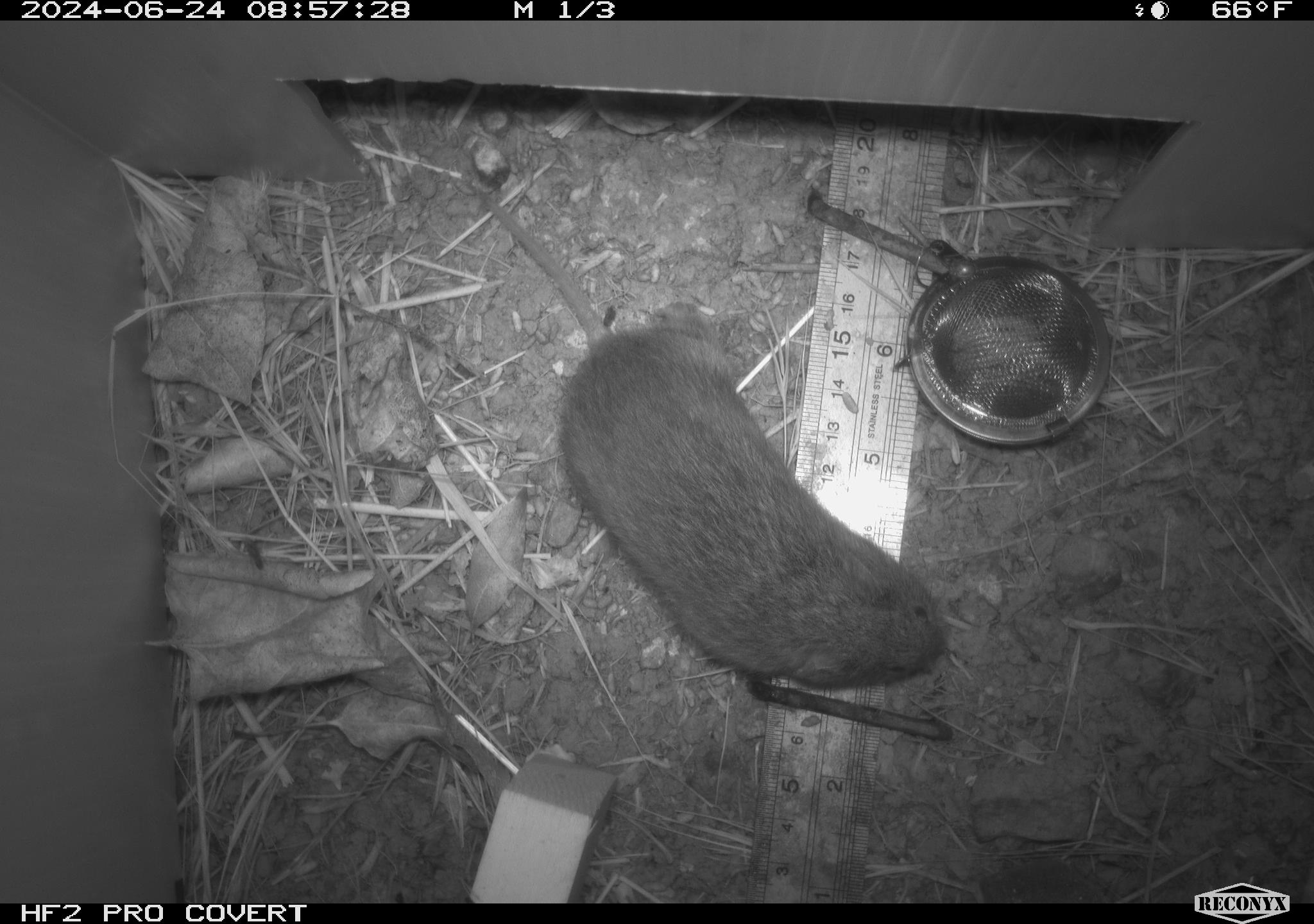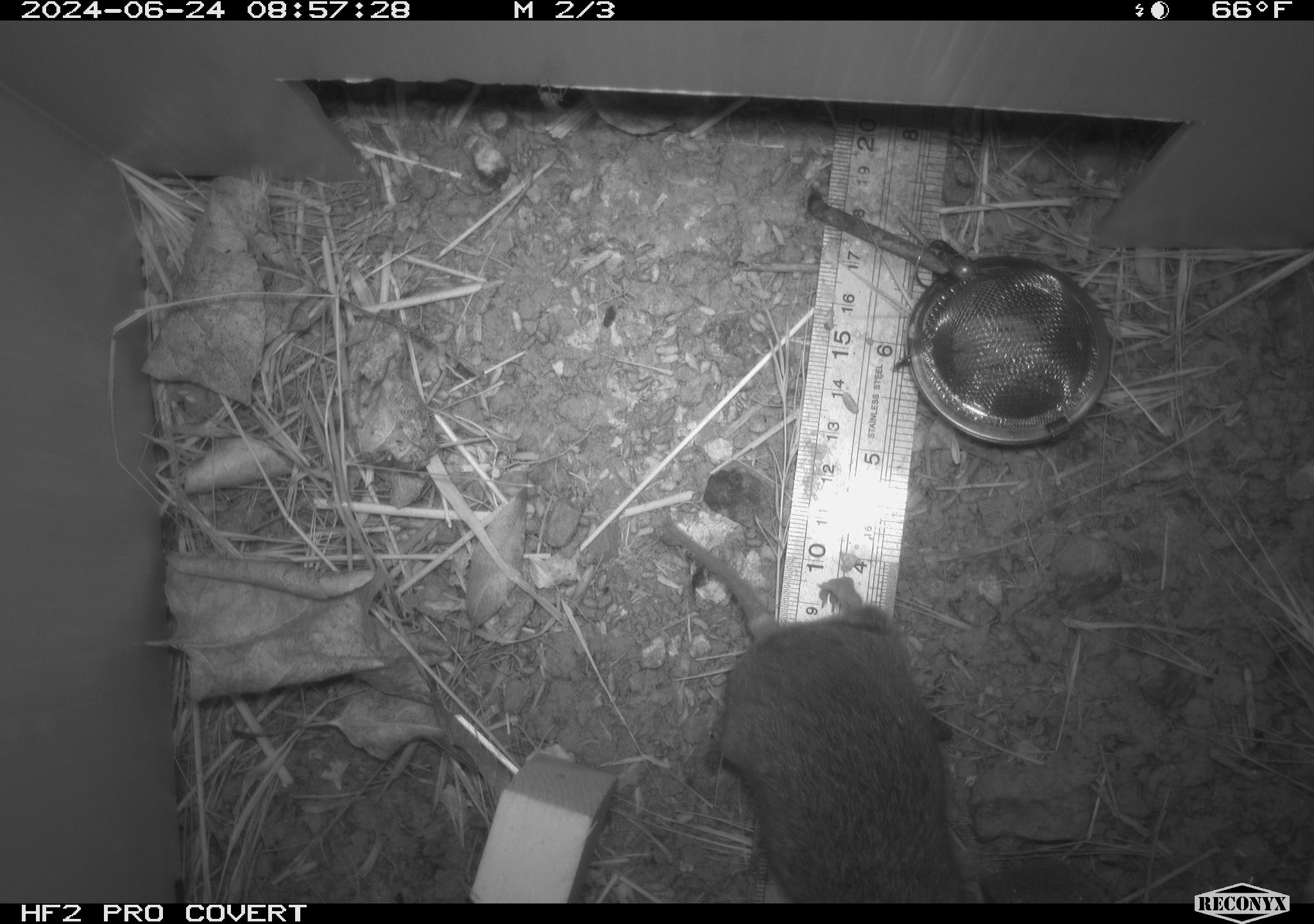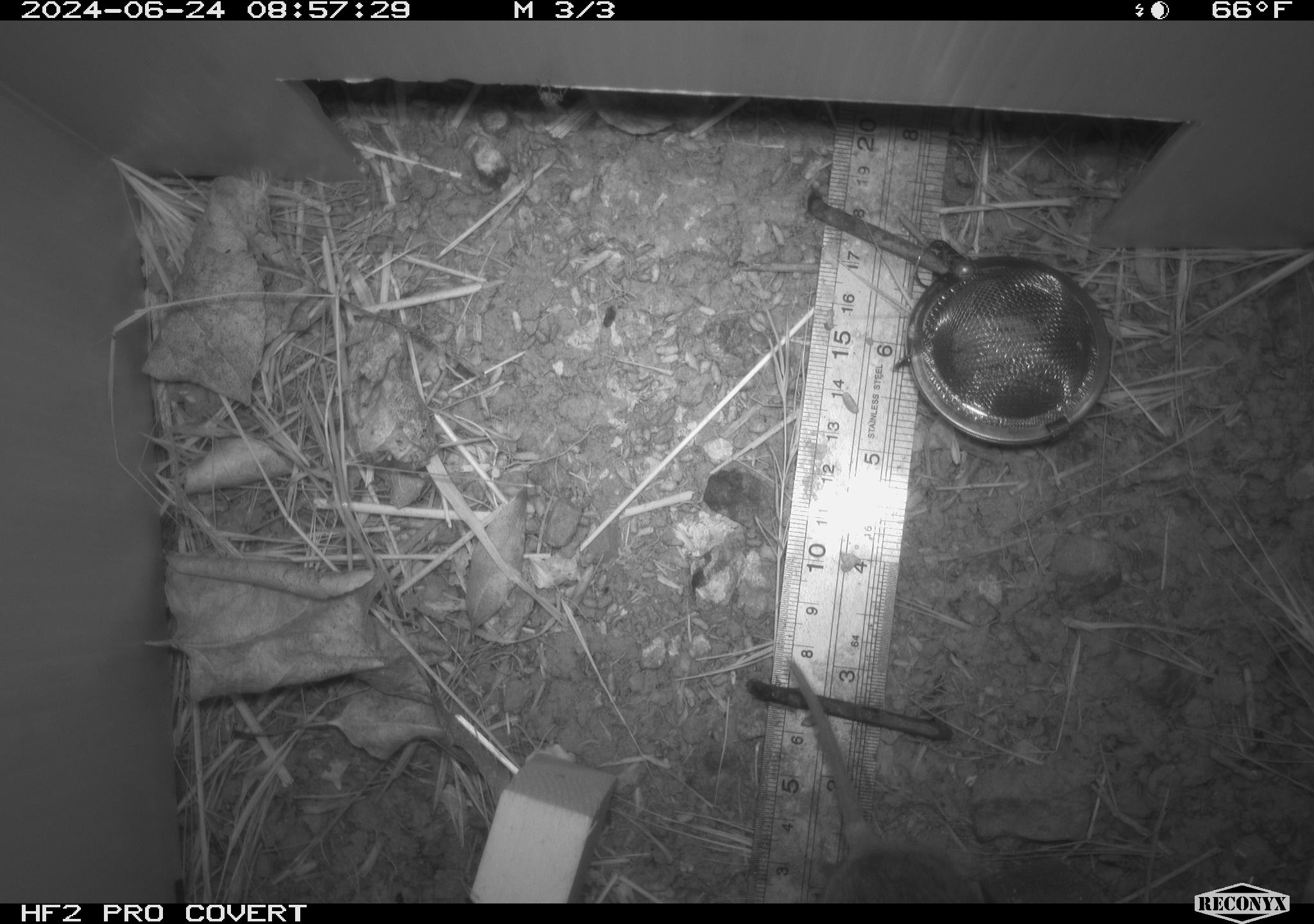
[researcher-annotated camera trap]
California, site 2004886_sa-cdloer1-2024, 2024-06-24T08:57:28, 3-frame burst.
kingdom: Animalia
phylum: Chordata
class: Mammalia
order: Rodentia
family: Cricetidae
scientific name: Arvicolinae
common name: voles, lemmings, and muskrats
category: arvicolinae subfamily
Arvicolinae subfamily (voles, lemmings, and muskrats) (Arvicolinae).